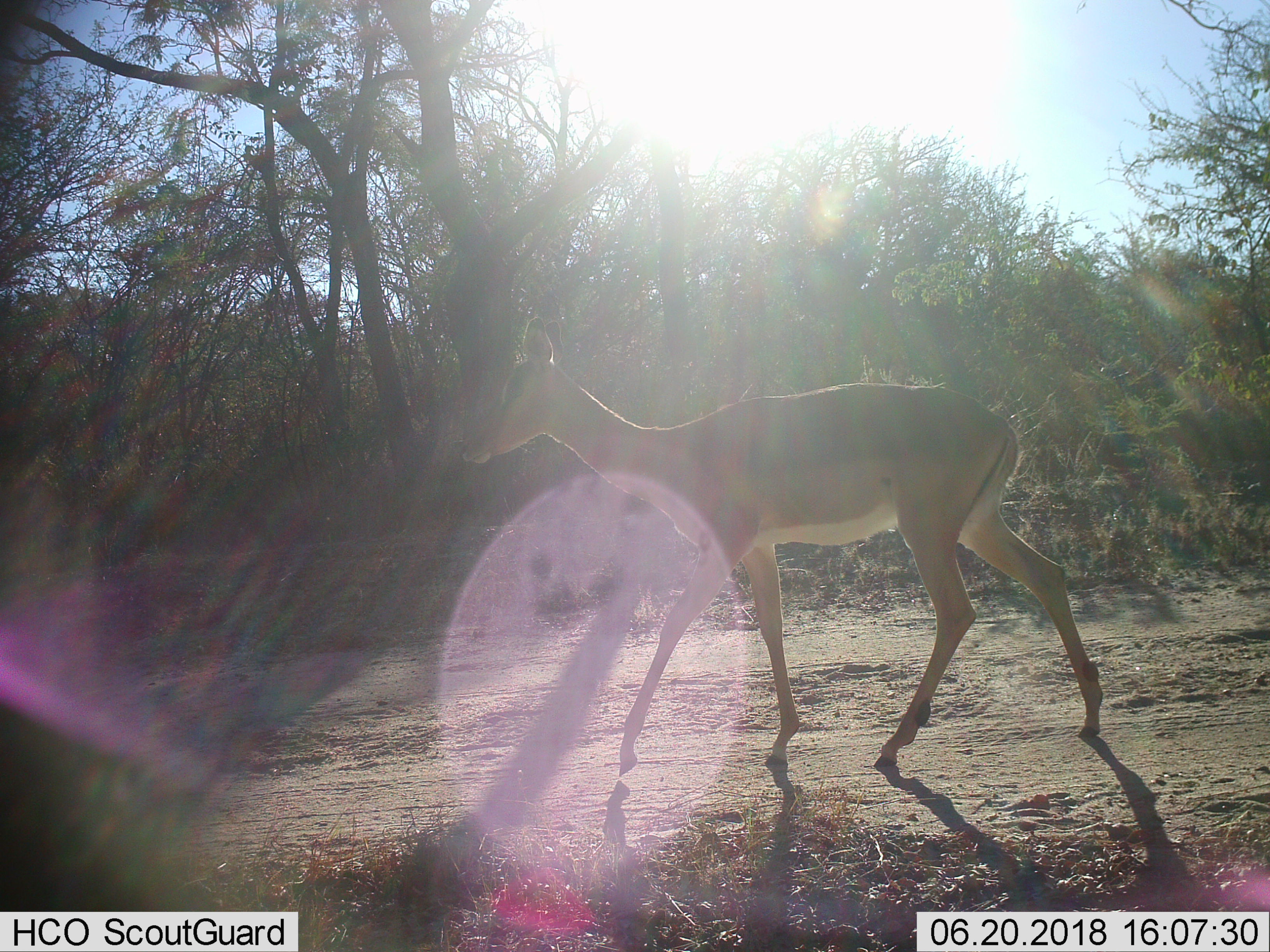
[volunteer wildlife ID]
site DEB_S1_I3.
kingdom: Animalia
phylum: Chordata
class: Mammalia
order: Artiodactyla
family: Bovidae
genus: Aepyceros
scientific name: Aepyceros melampus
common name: impala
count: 1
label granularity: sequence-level